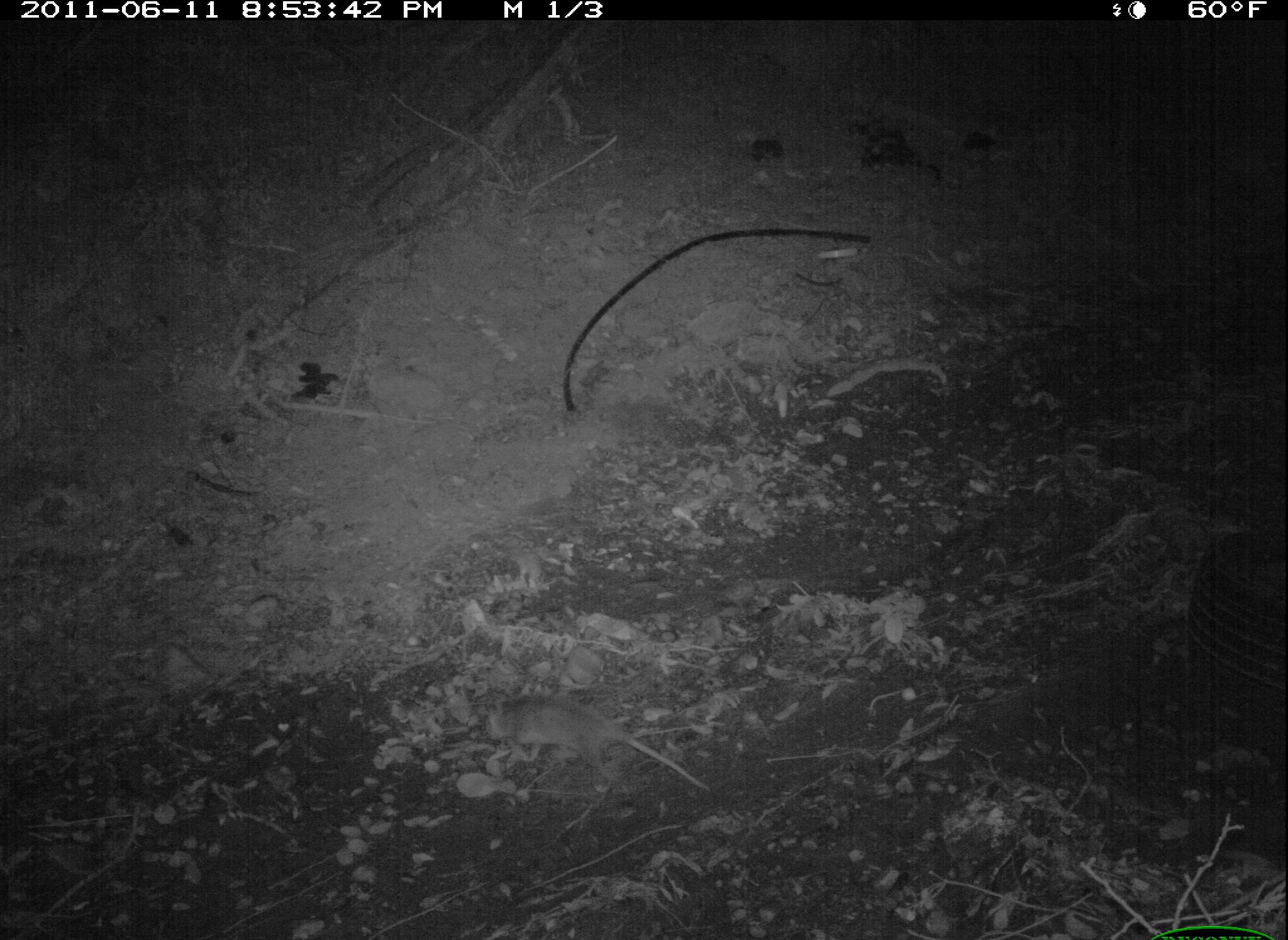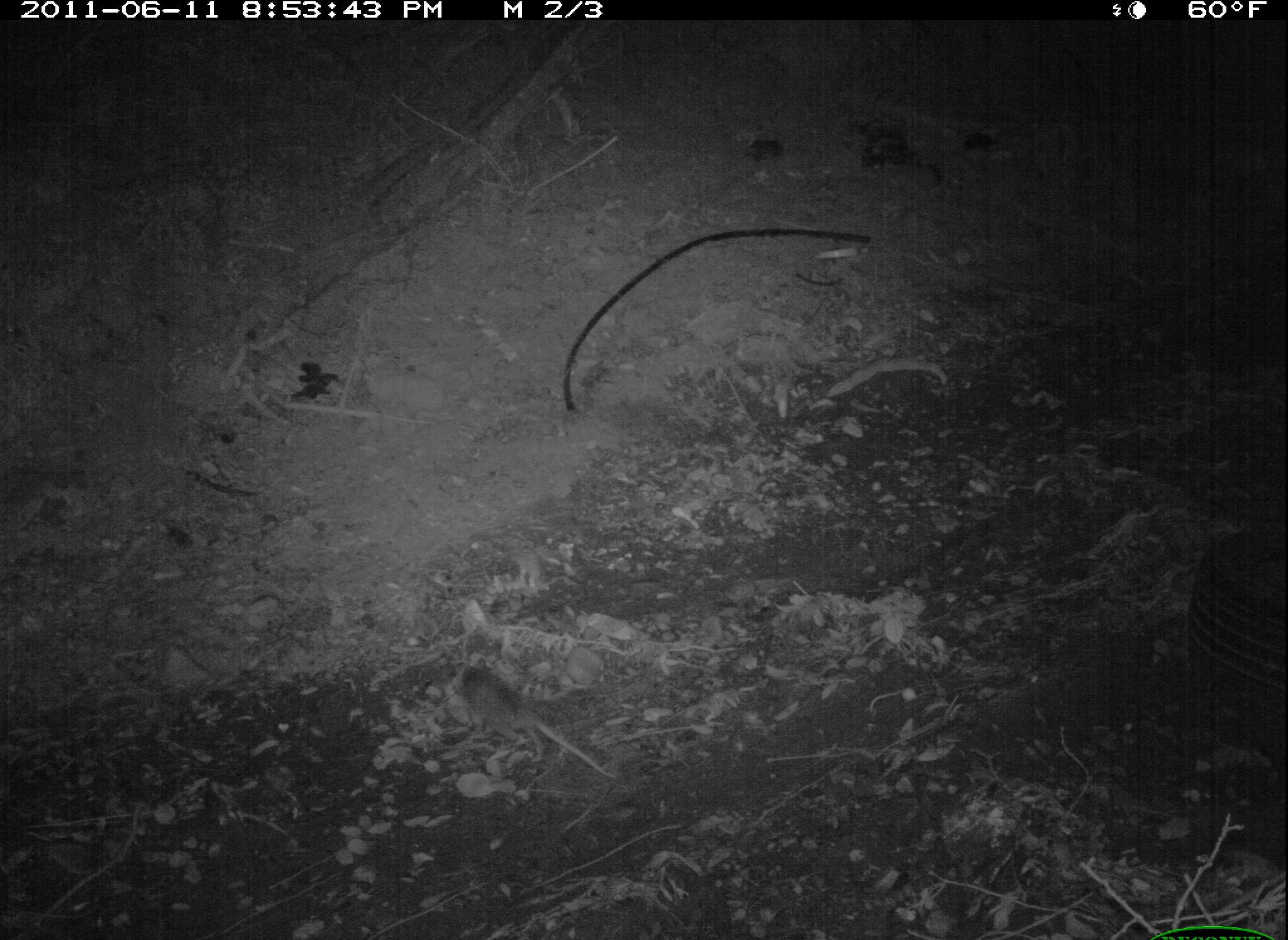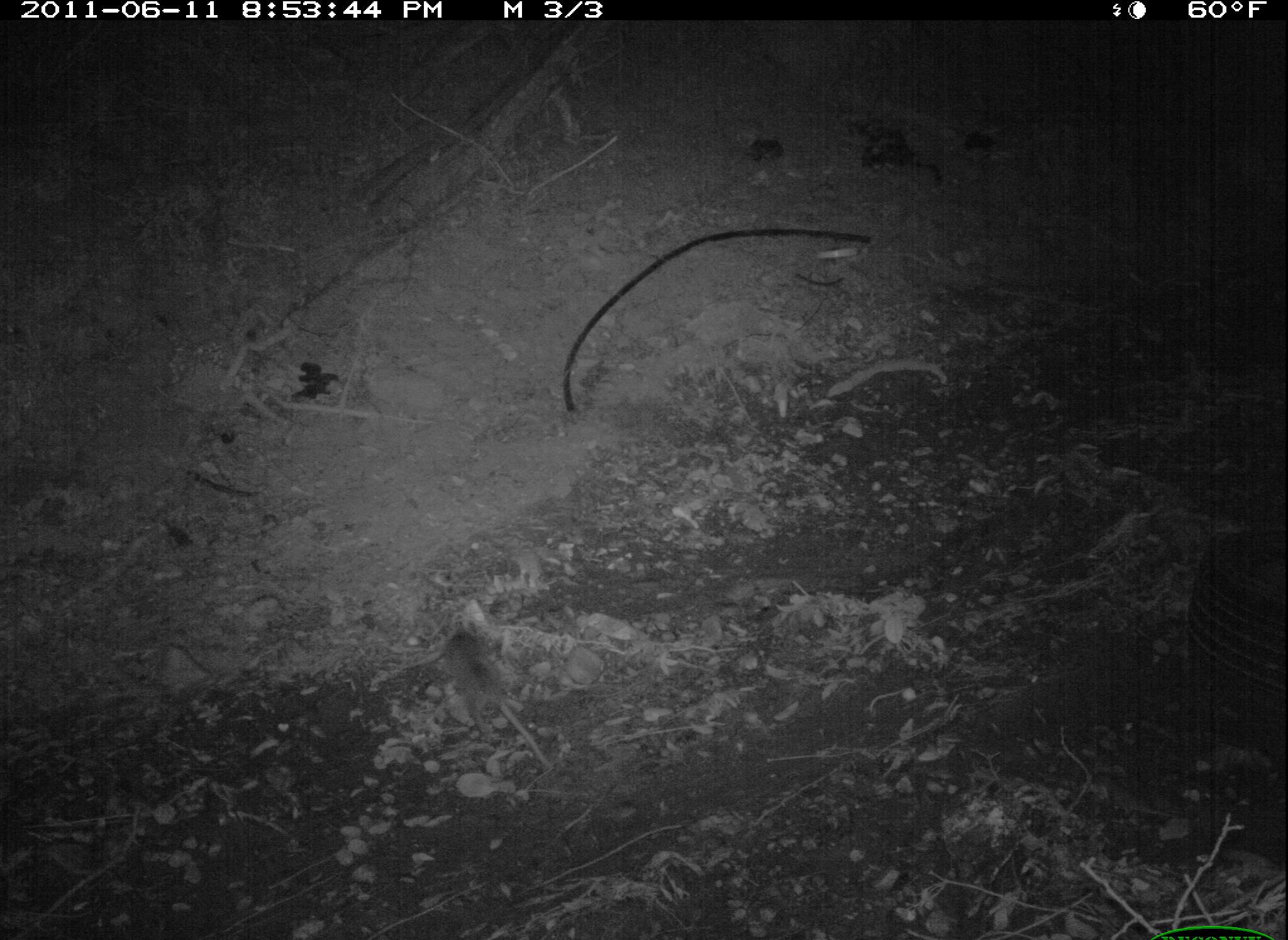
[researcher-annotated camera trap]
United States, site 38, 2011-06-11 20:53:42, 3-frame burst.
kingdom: Animalia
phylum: Chordata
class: Mammalia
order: Didelphimorphia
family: Didelphidae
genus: Didelphis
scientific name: Didelphis virginiana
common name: virginia opossum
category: opossum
Opossum (virginia opossum) (Didelphis virginiana).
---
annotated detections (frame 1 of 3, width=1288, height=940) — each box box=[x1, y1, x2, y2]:
opossum: box=[472, 685, 721, 820]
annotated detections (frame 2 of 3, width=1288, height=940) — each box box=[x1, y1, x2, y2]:
opossum: box=[423, 652, 636, 801]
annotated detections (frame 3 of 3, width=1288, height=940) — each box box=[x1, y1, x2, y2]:
opossum: box=[414, 610, 575, 792]